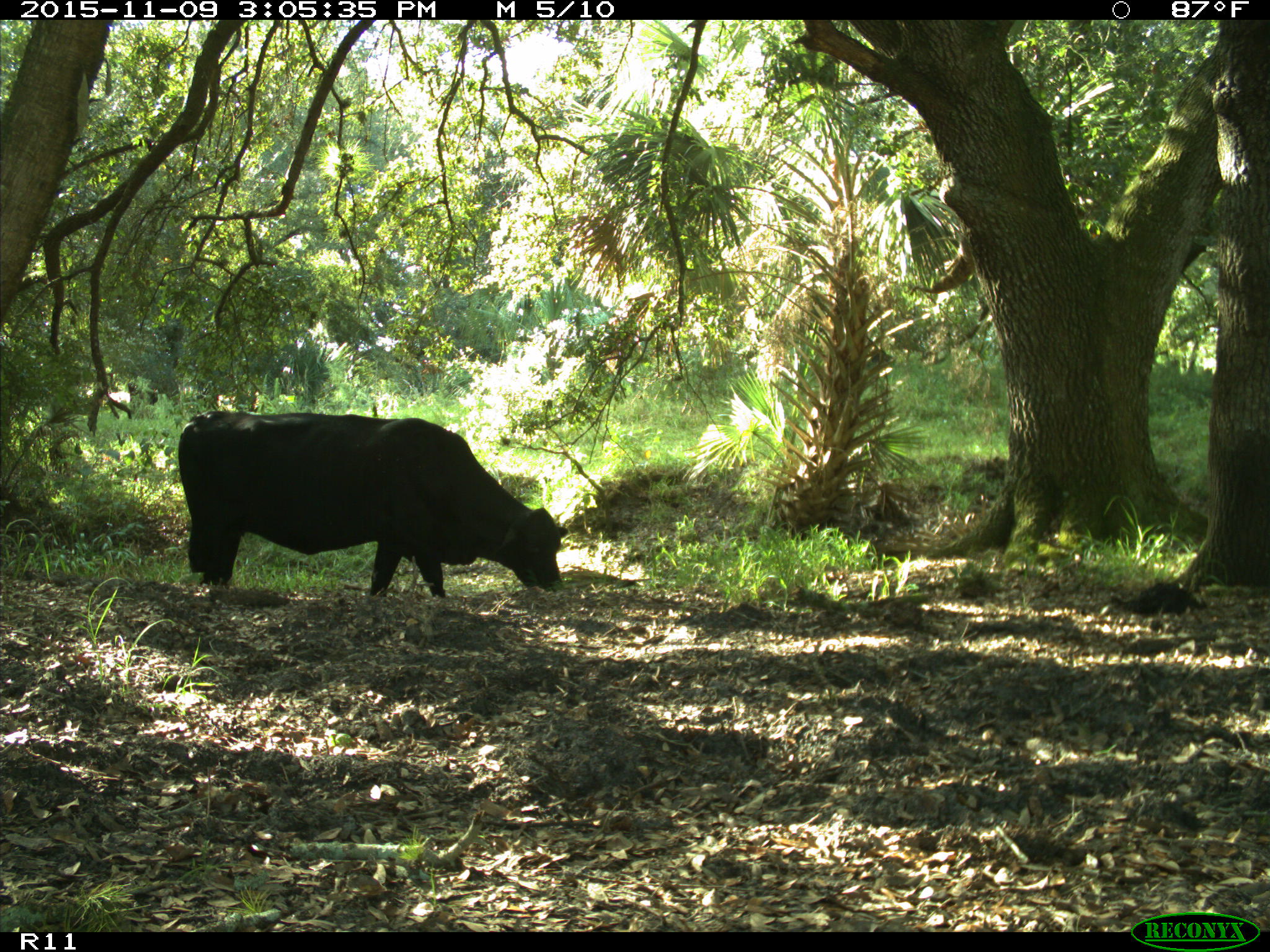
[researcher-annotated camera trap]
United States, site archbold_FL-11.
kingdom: Animalia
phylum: Chordata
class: Mammalia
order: Artiodactyla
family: Bovidae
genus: Bos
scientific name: Bos taurus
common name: domestic cow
Bos taurus (domestic cow).